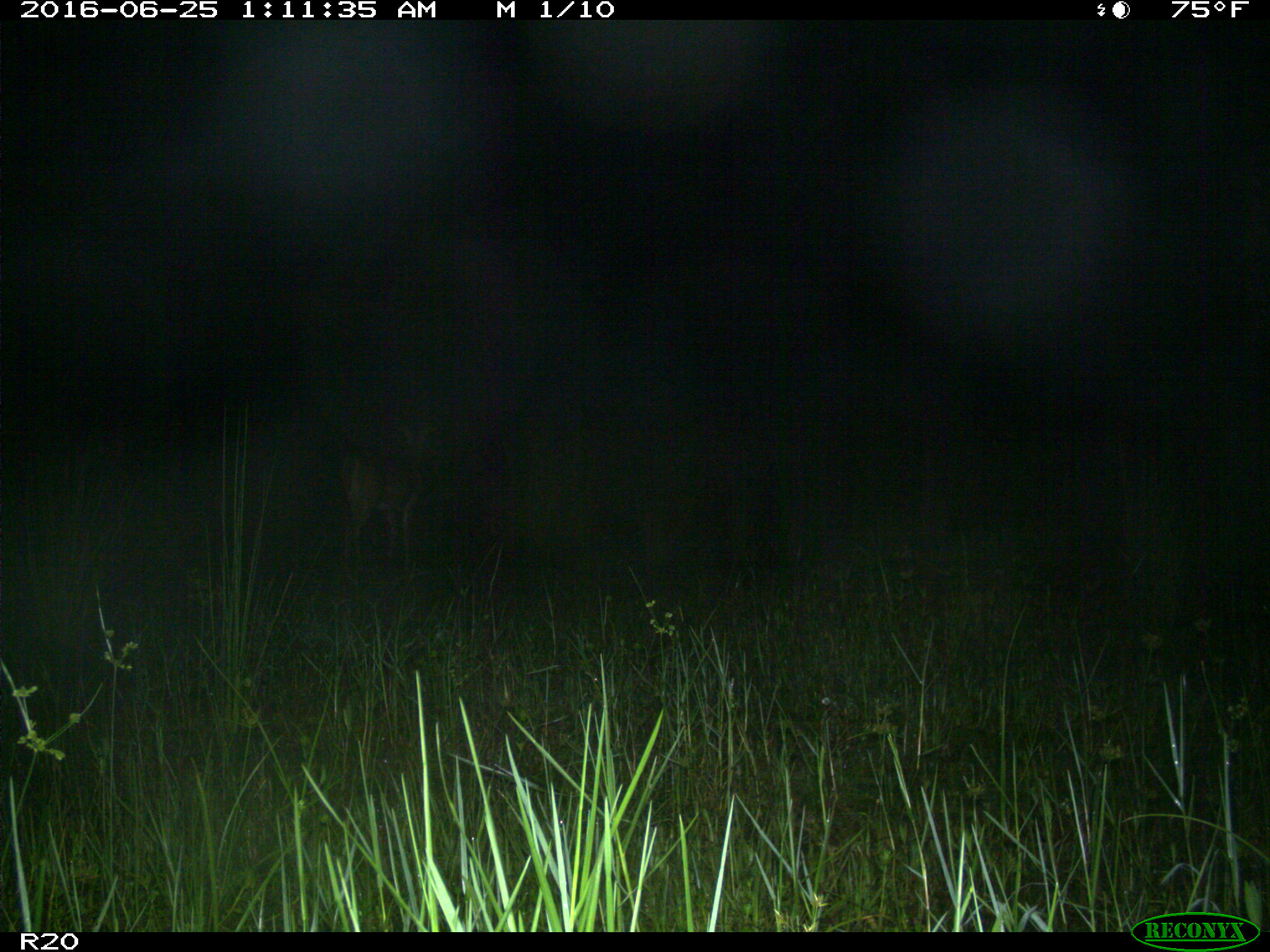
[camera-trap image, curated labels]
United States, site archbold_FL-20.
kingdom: Animalia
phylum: Chordata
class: Mammalia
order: Artiodactyla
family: Cervidae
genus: Odocoileus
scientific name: Odocoileus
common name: deer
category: unidentified deer